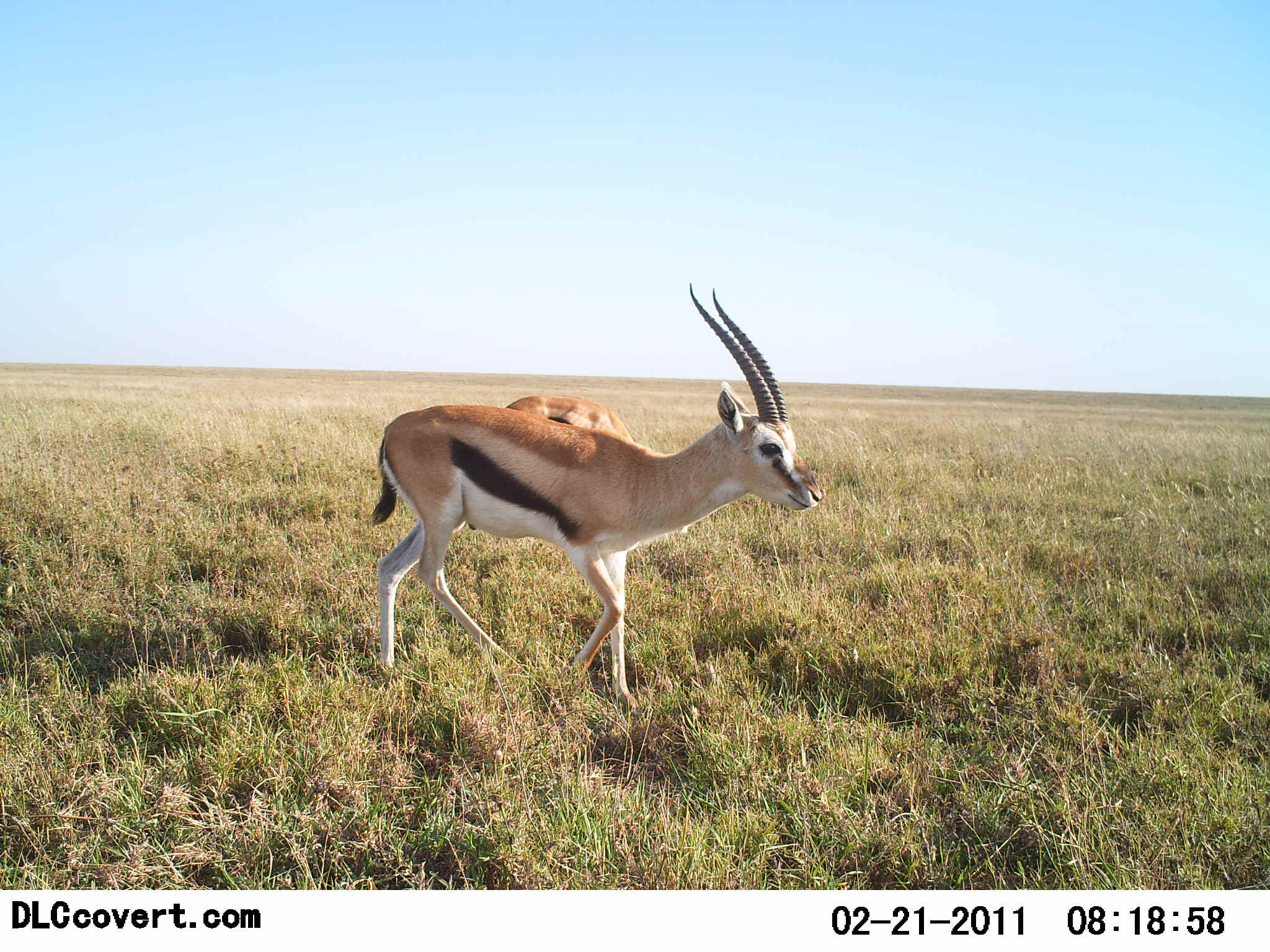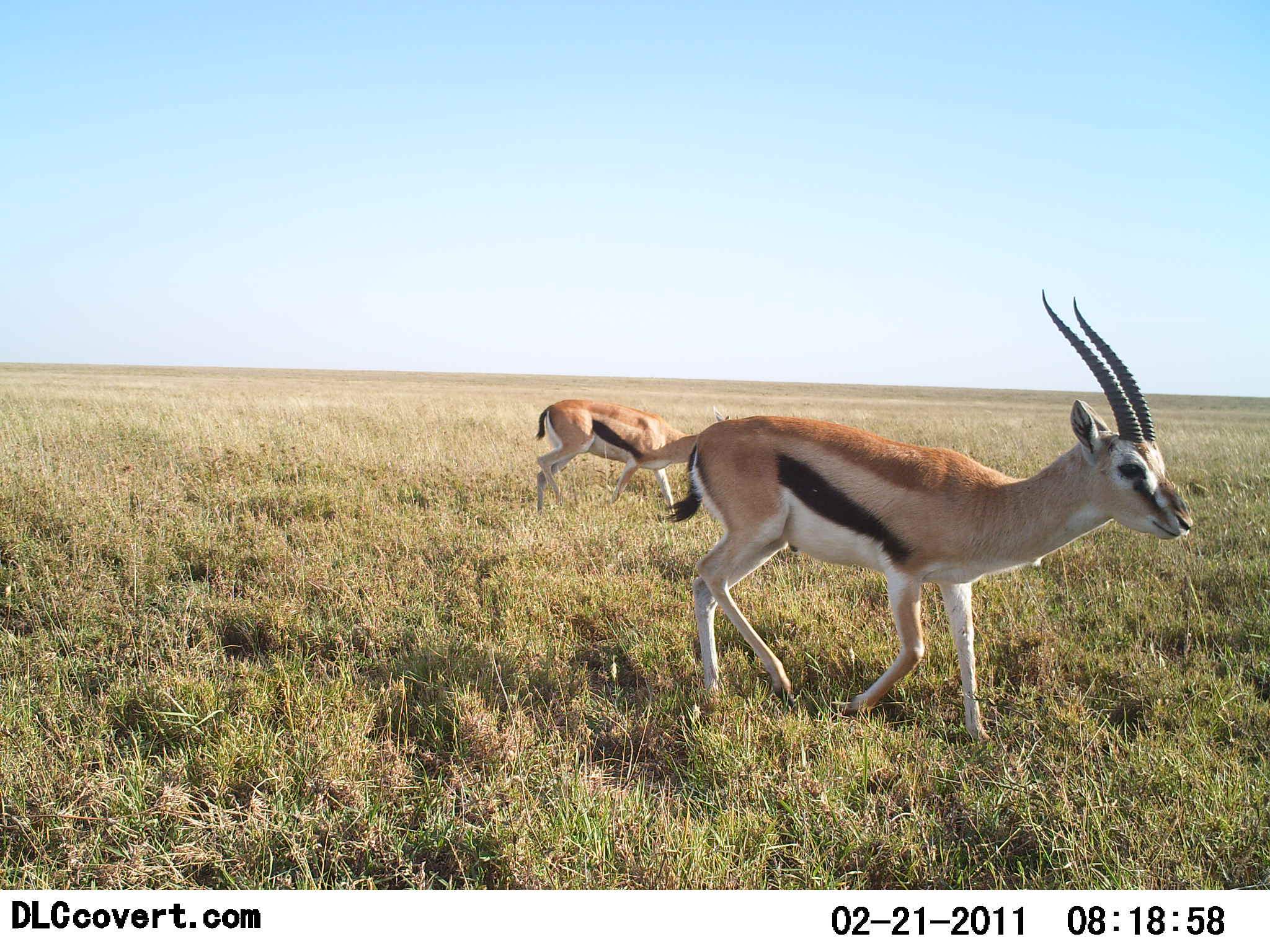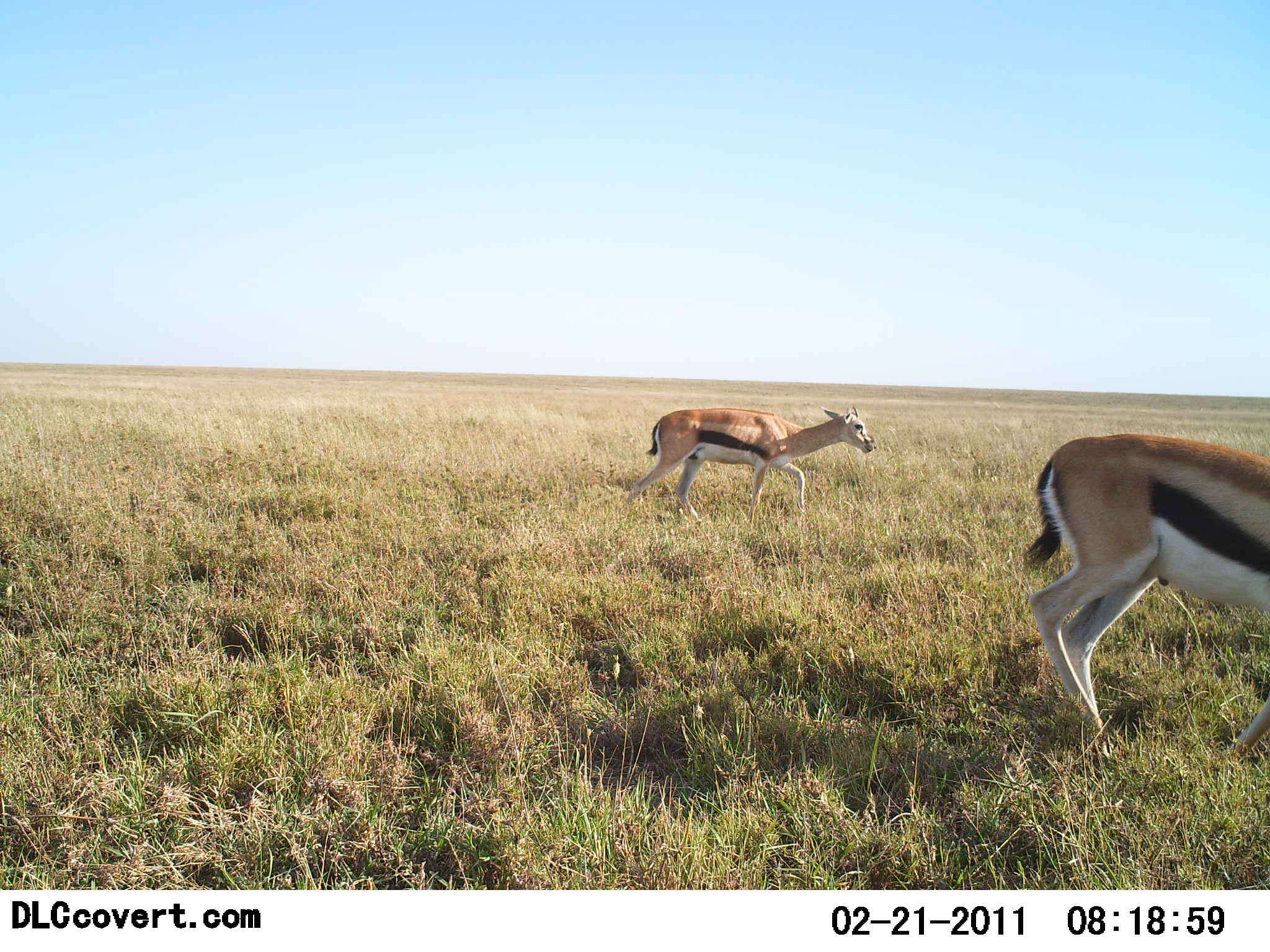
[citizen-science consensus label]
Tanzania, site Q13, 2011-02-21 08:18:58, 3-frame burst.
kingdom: Animalia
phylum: Chordata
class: Mammalia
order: Artiodactyla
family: Bovidae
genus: Eudorcas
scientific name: Eudorcas thomsonii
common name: thomson's gazelle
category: gazellethomsons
Gazellethomsons (thomson's gazelle) (Eudorcas thomsonii), count 2. Behavior (volunteer vote fractions): standing 8%, resting 0%, moving 92%, interacting 0%. Young present (vote fraction): 0%. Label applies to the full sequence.